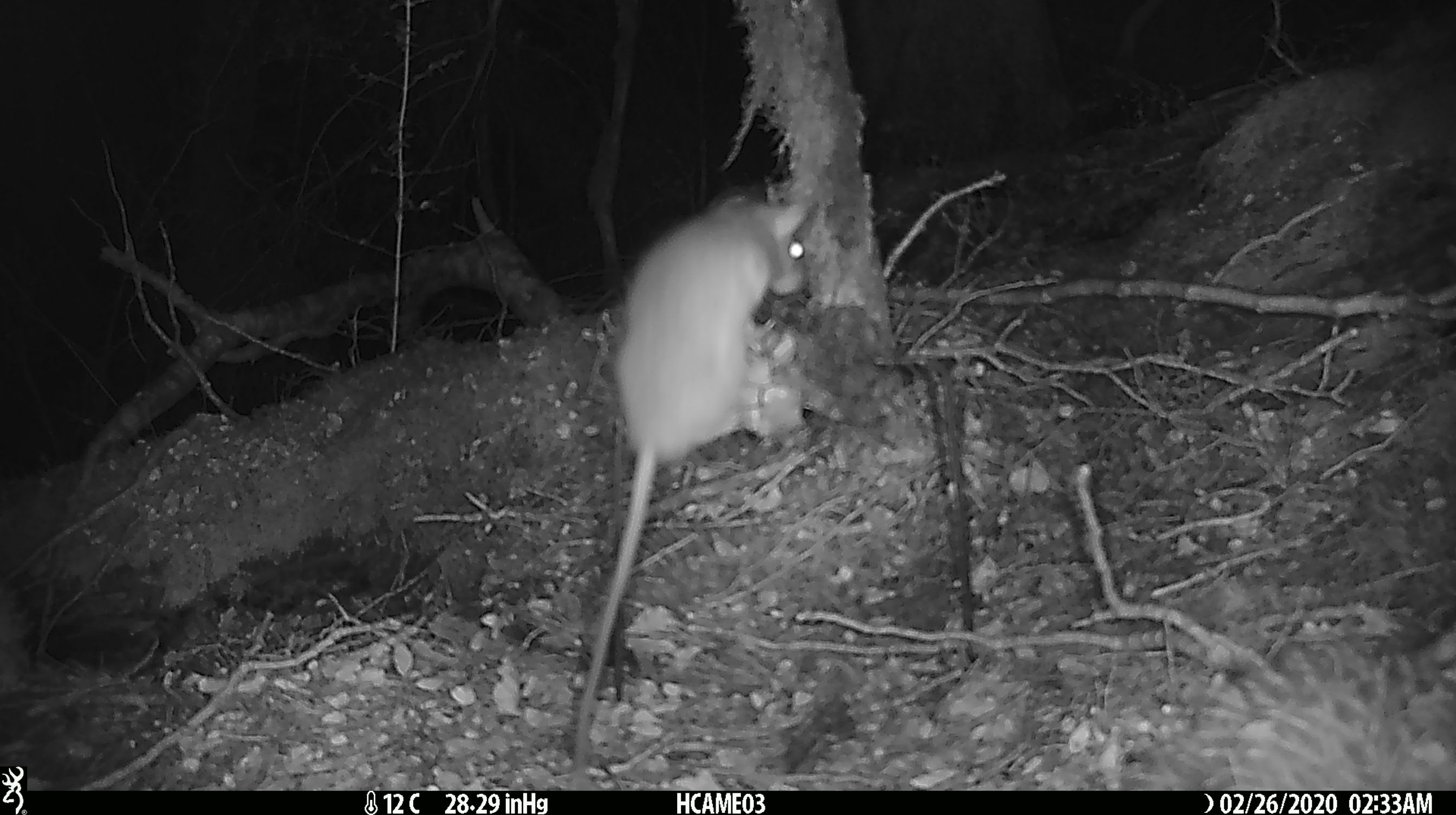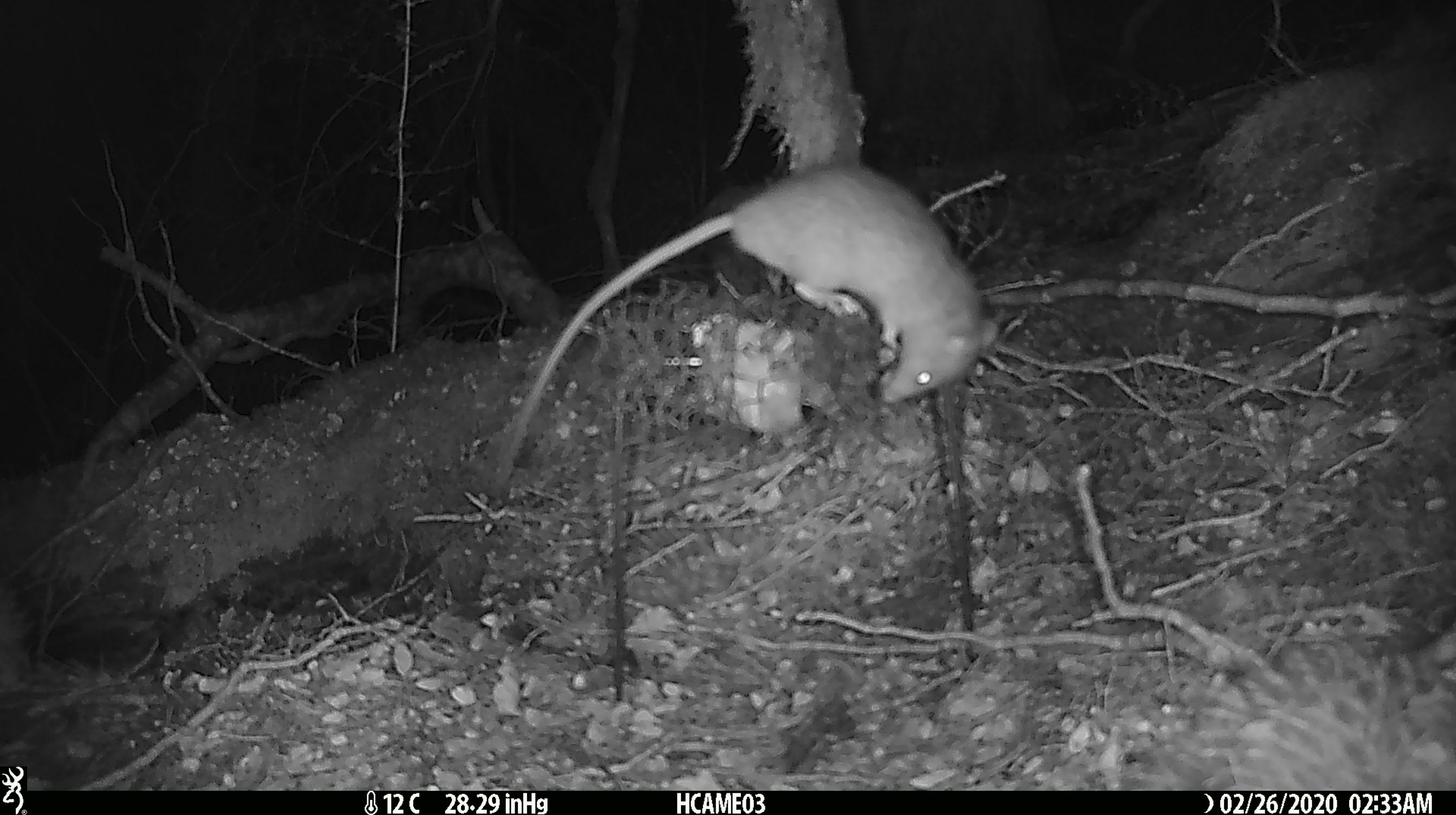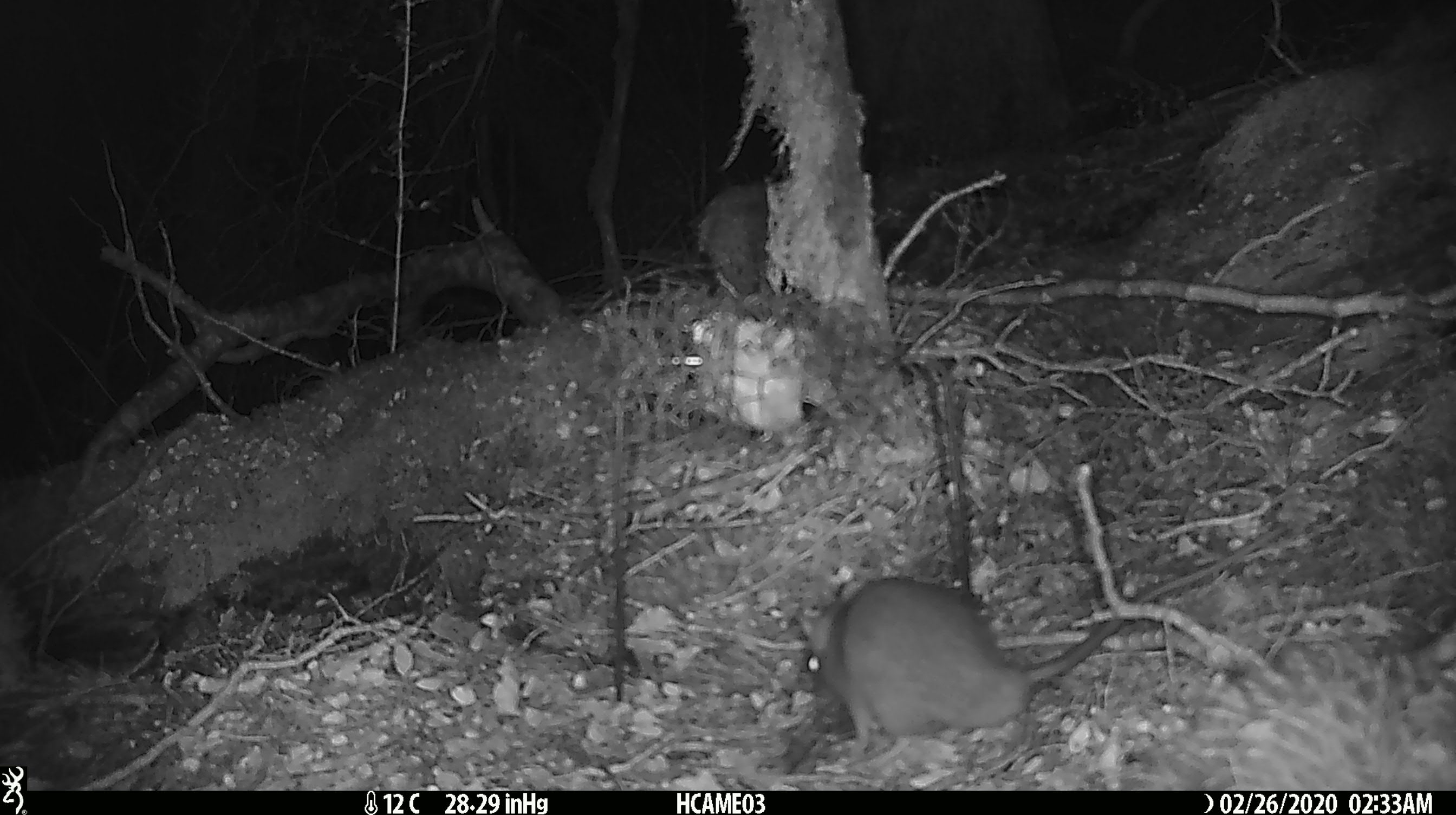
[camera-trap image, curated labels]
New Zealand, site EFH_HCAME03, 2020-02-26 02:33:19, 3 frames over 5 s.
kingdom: Animalia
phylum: Chordata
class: Mammalia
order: Rodentia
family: Muridae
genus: Rattus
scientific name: Rattus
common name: rat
Rat (Rattus).